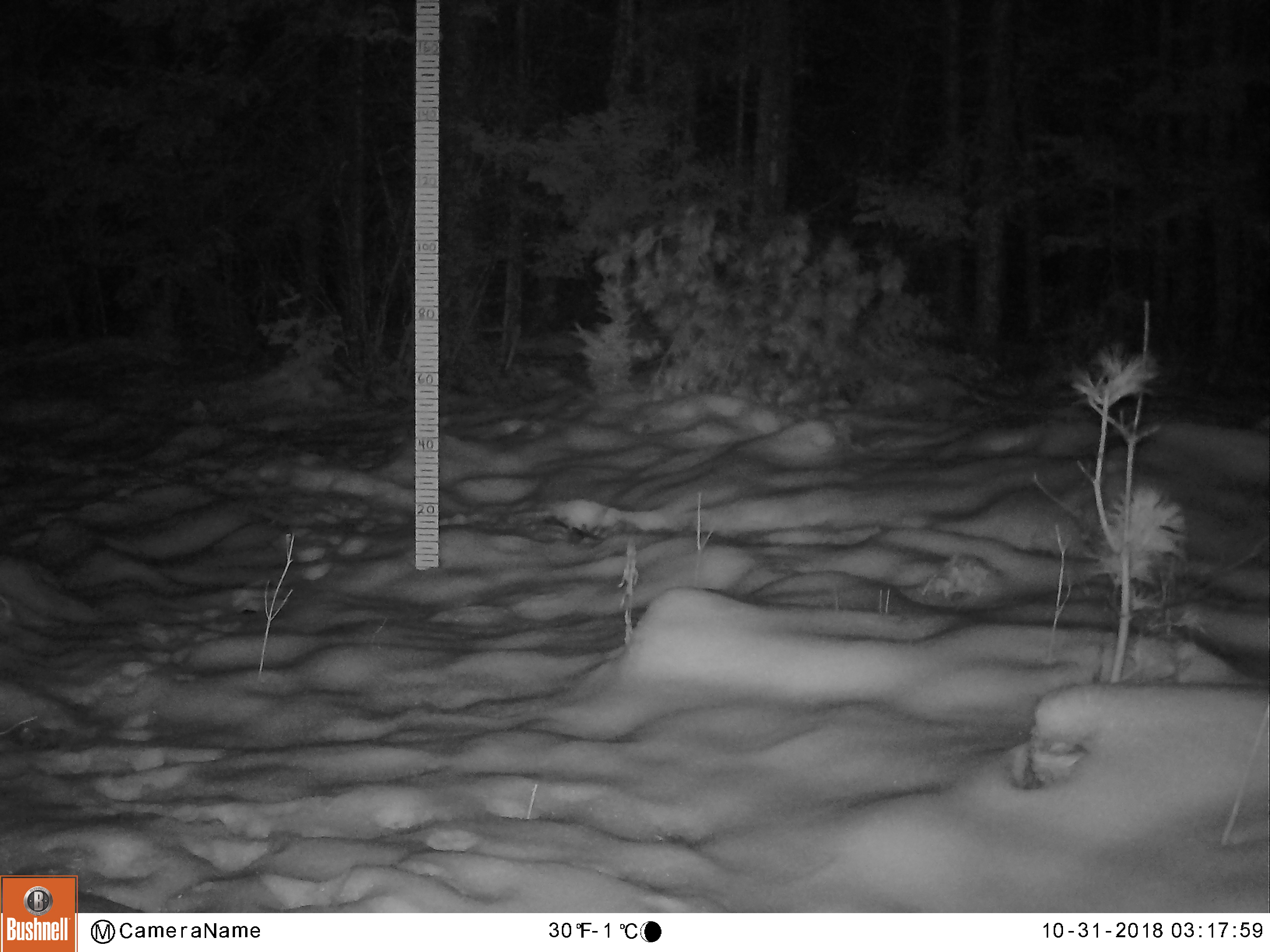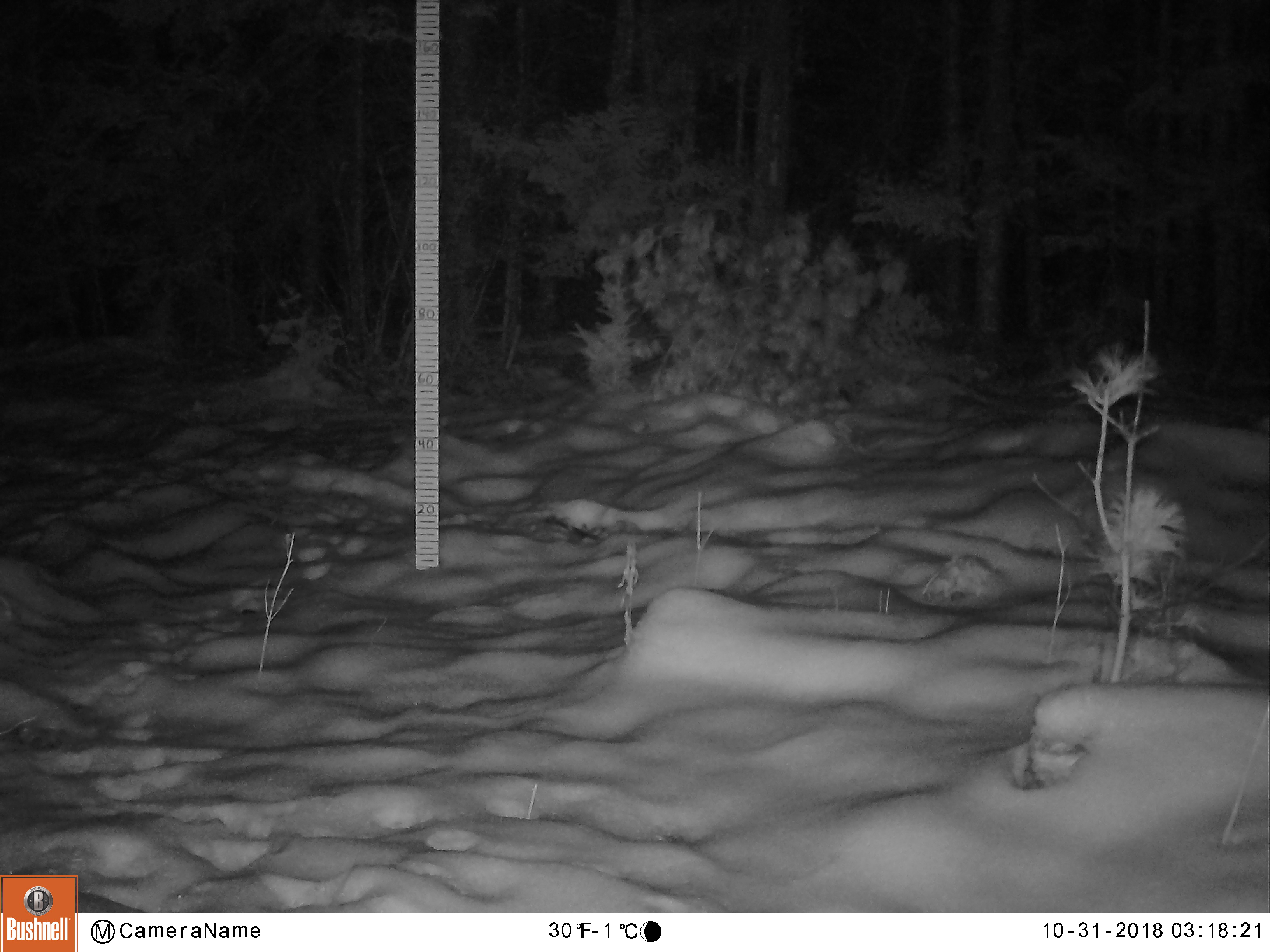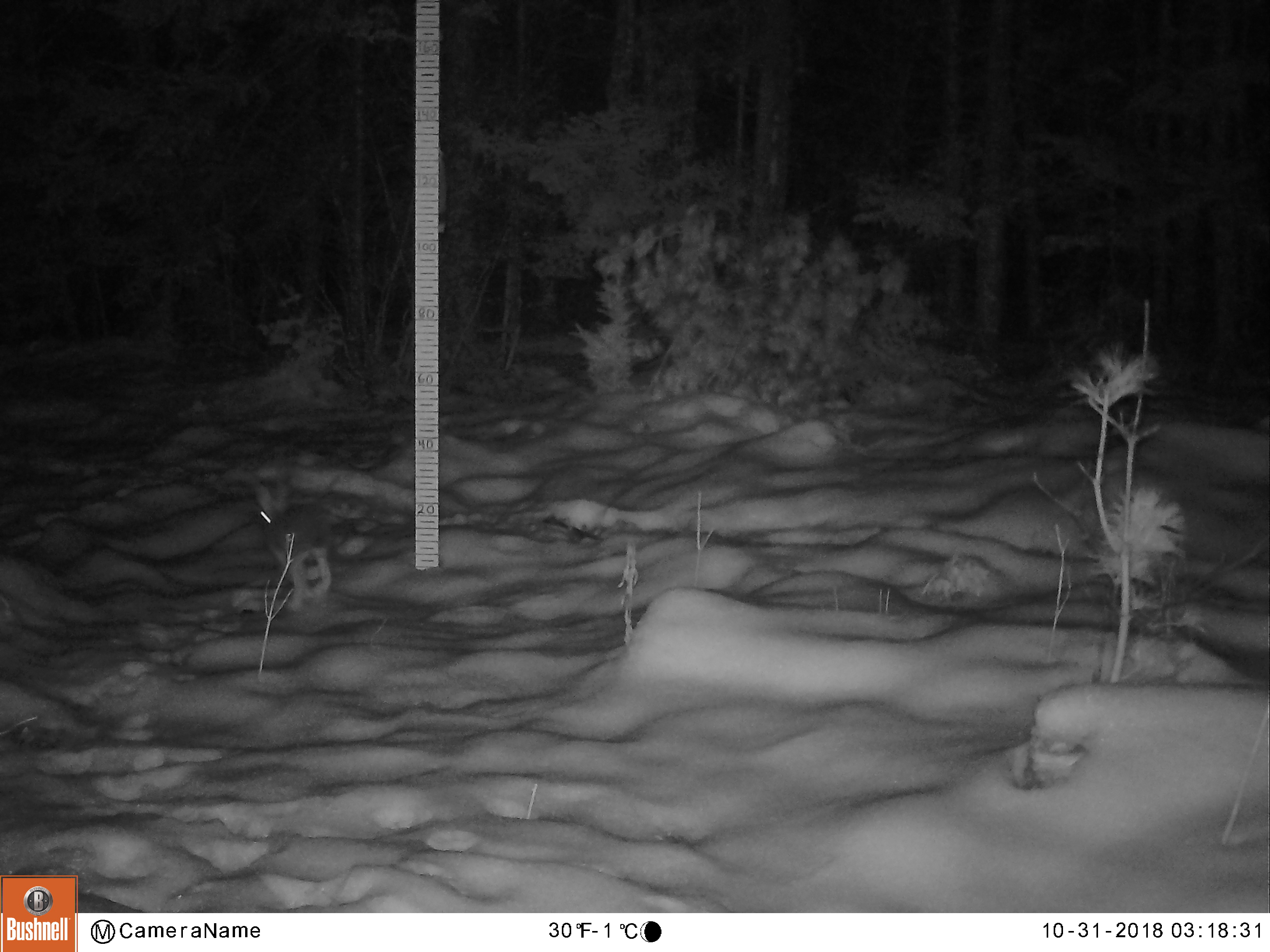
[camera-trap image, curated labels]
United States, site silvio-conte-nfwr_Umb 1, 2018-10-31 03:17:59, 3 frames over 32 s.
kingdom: Animalia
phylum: Chordata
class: Mammalia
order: Lagomorpha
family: Leporidae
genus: Lepus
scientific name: Lepus americanus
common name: snowshoe hare